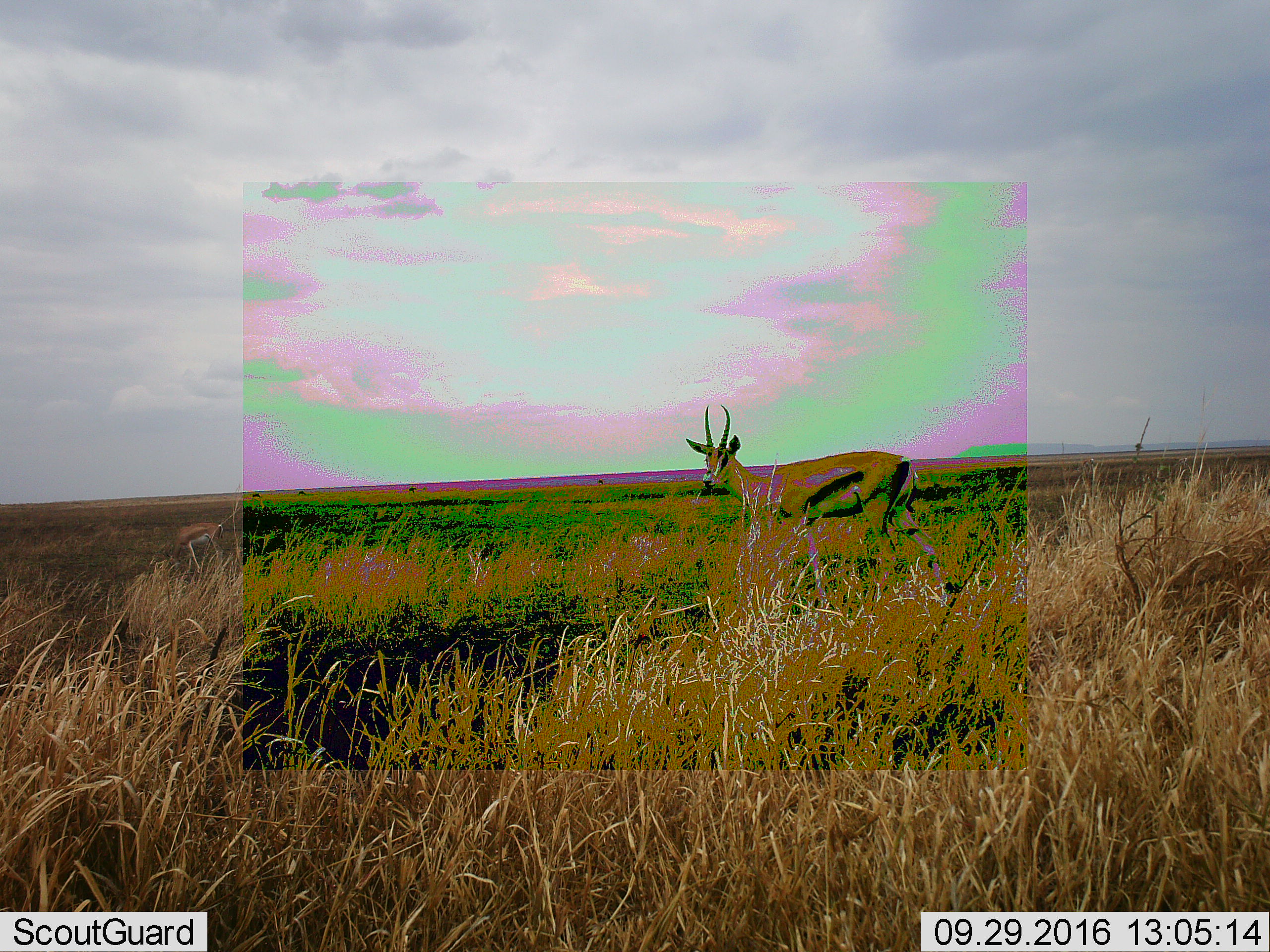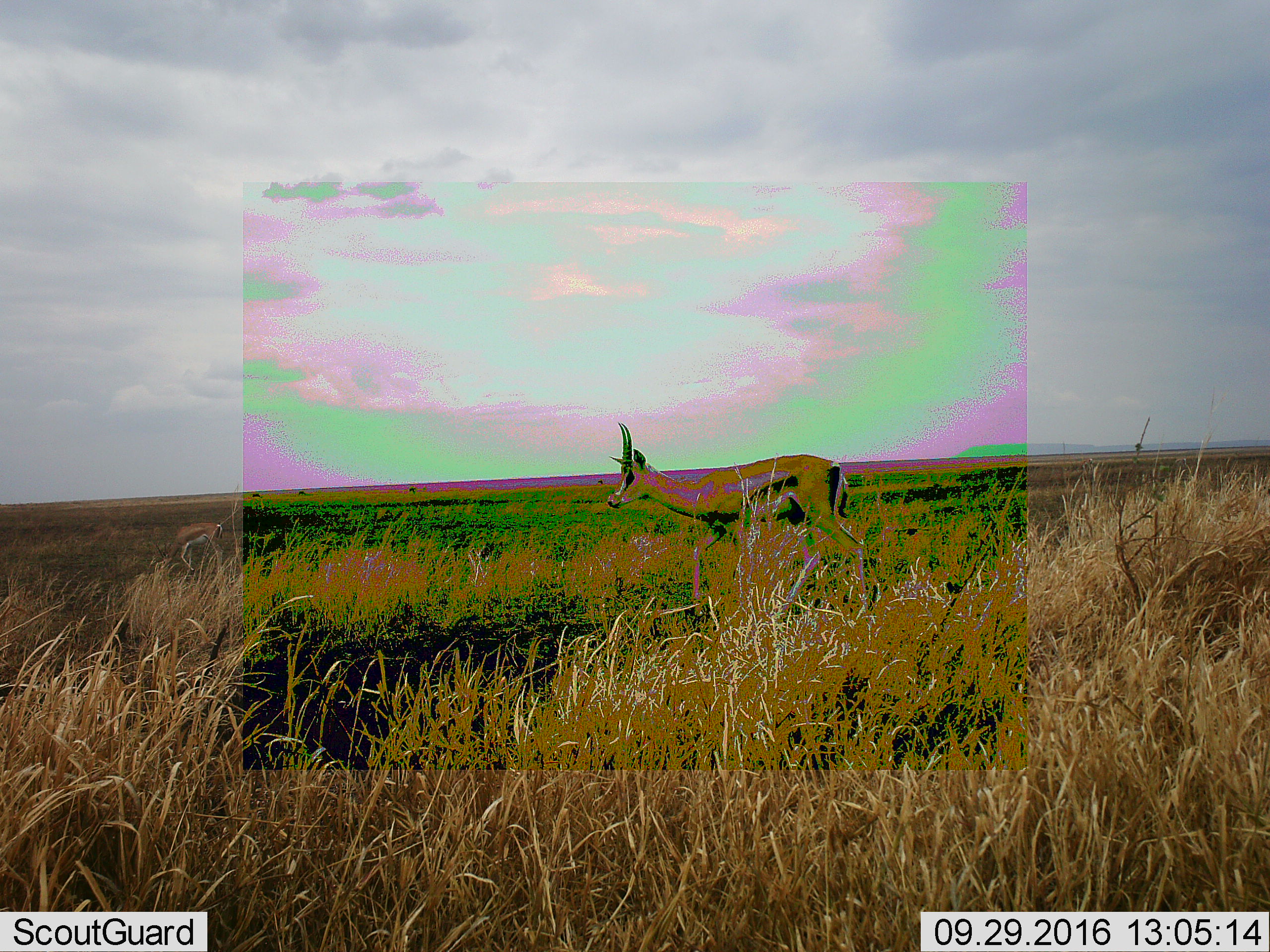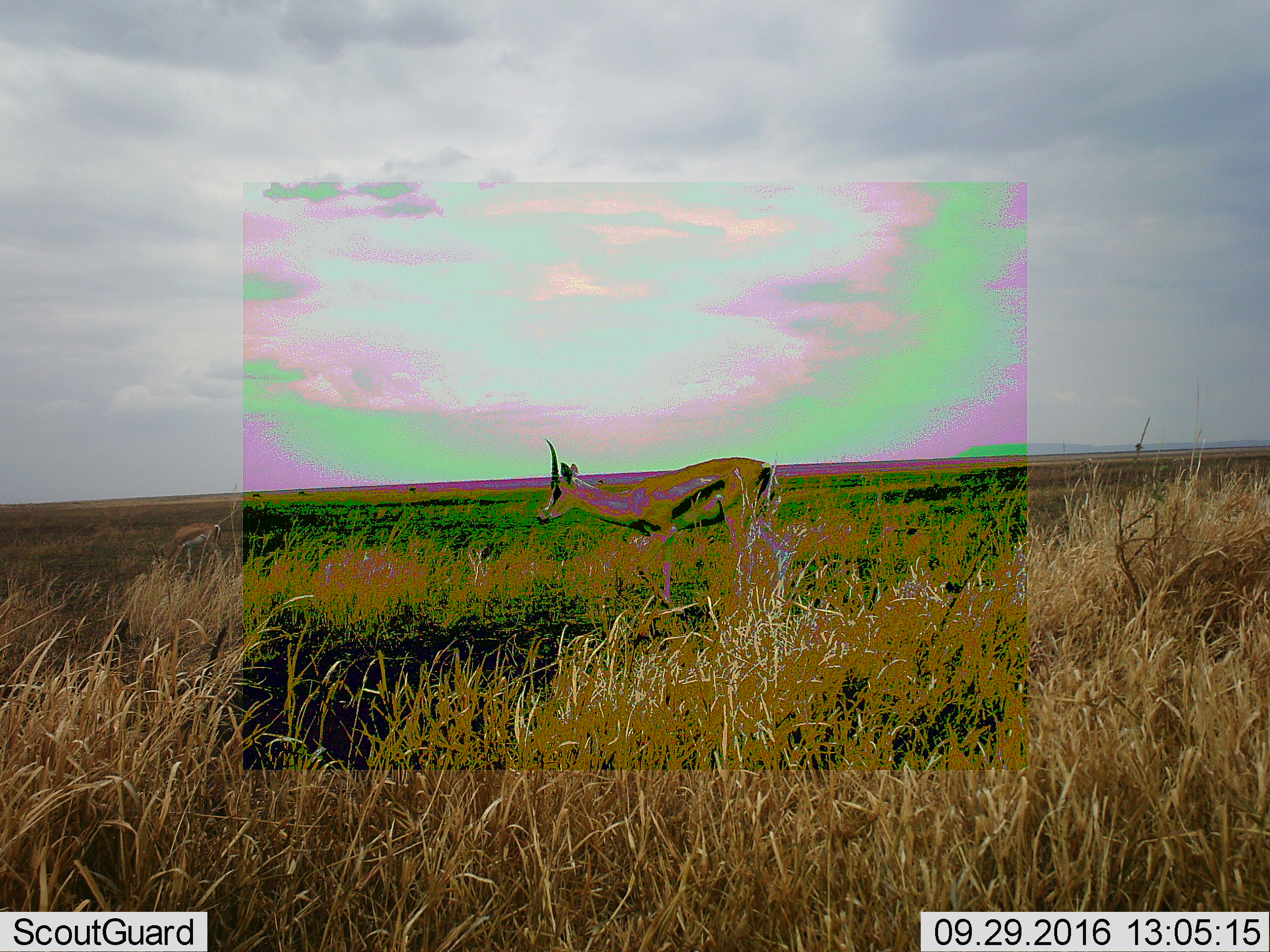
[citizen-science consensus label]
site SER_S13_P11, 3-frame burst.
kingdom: Animalia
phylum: Chordata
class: Mammalia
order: Artiodactyla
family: Bovidae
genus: Eudorcas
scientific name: Eudorcas thomsonii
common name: thomson's gazelle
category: gazellethomsons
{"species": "gazellethomsons (thomson's gazelle) (Eudorcas thomsonii)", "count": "2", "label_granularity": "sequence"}